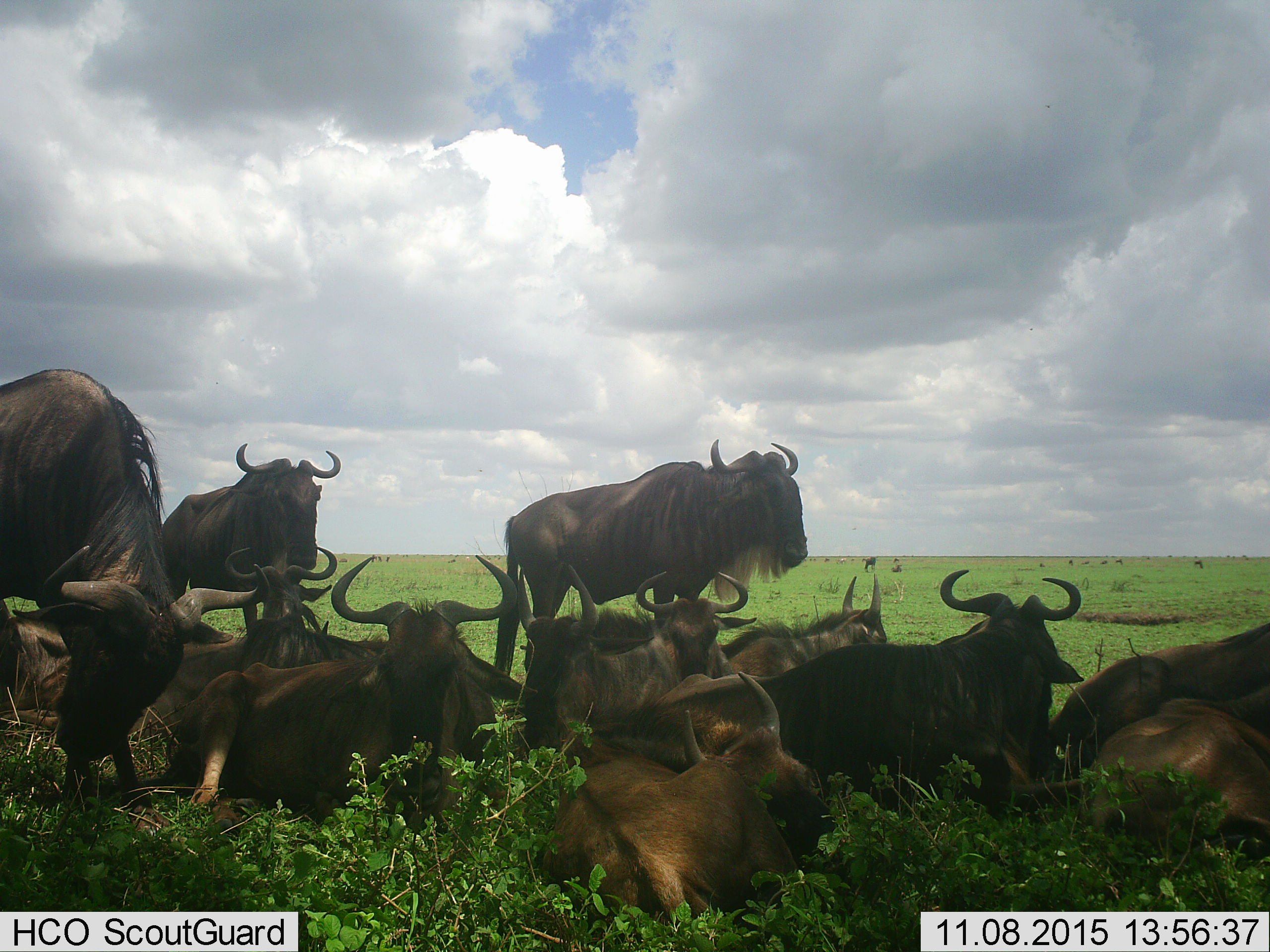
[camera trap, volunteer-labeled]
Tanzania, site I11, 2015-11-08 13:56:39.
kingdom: Animalia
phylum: Chordata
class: Mammalia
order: Artiodactyla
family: Bovidae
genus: Connochaetes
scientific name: Connochaetes taurinus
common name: blue wildebeest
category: wildebeest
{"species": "wildebeest (blue wildebeest) (Connochaetes taurinus)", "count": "11-50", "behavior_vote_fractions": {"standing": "89%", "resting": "100%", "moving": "11%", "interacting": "0%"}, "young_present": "22%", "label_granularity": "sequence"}